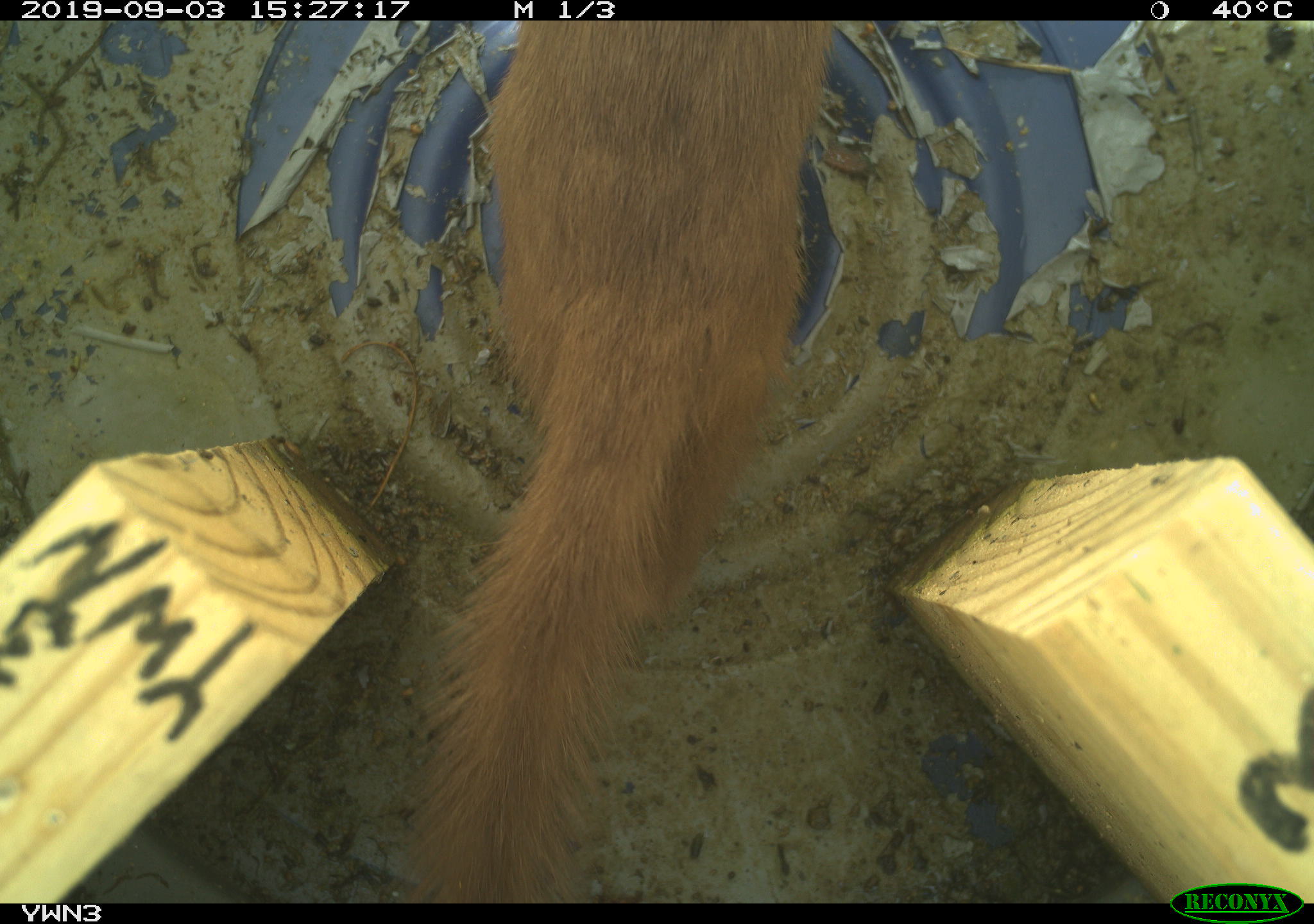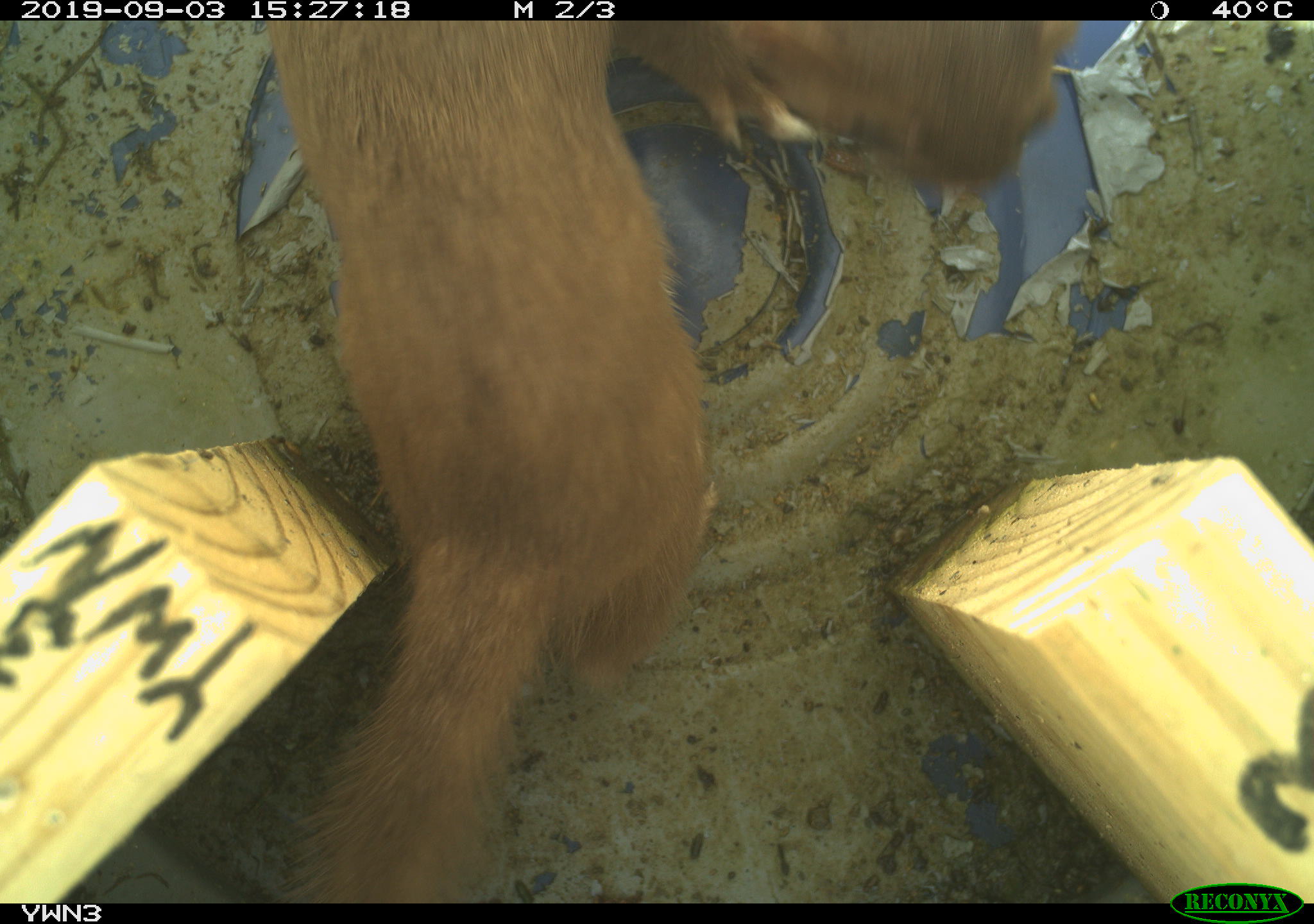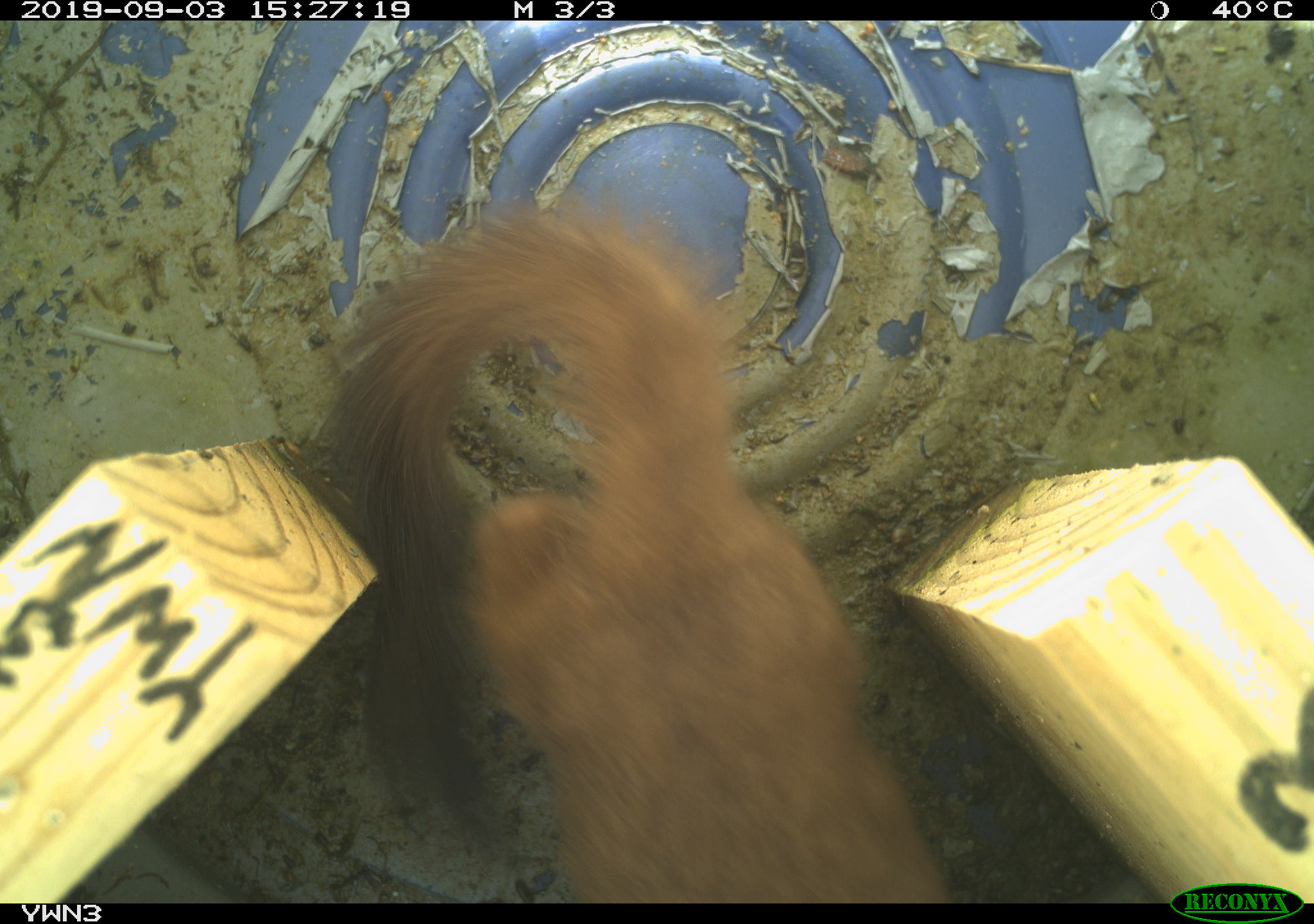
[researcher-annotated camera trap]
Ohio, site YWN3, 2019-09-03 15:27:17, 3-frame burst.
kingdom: Animalia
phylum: Chordata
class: Mammalia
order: Carnivora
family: Mustelidae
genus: Neogale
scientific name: Neogale frenata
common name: long-tailed weasel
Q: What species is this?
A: Long-tailed weasel (Neogale frenata).